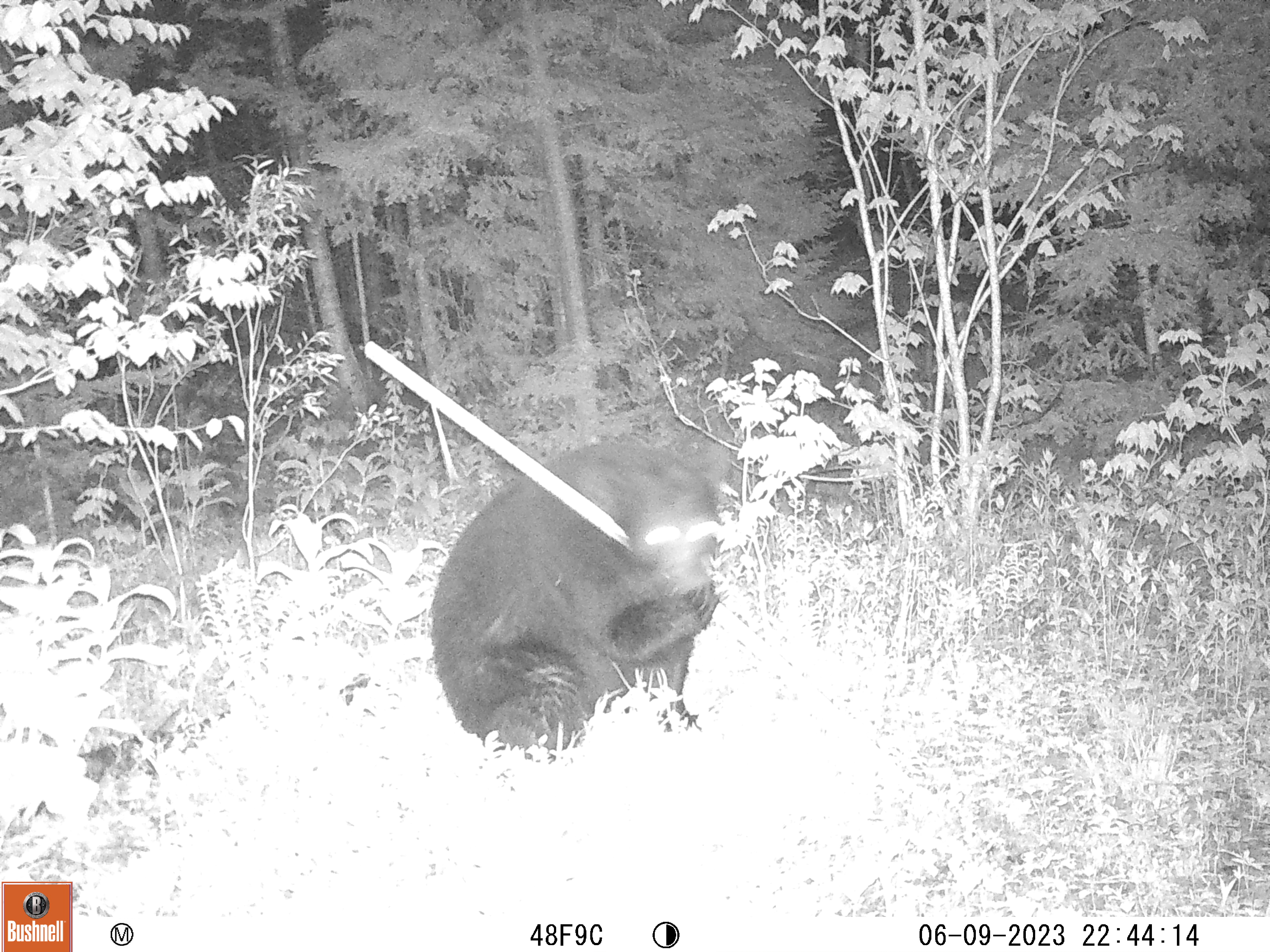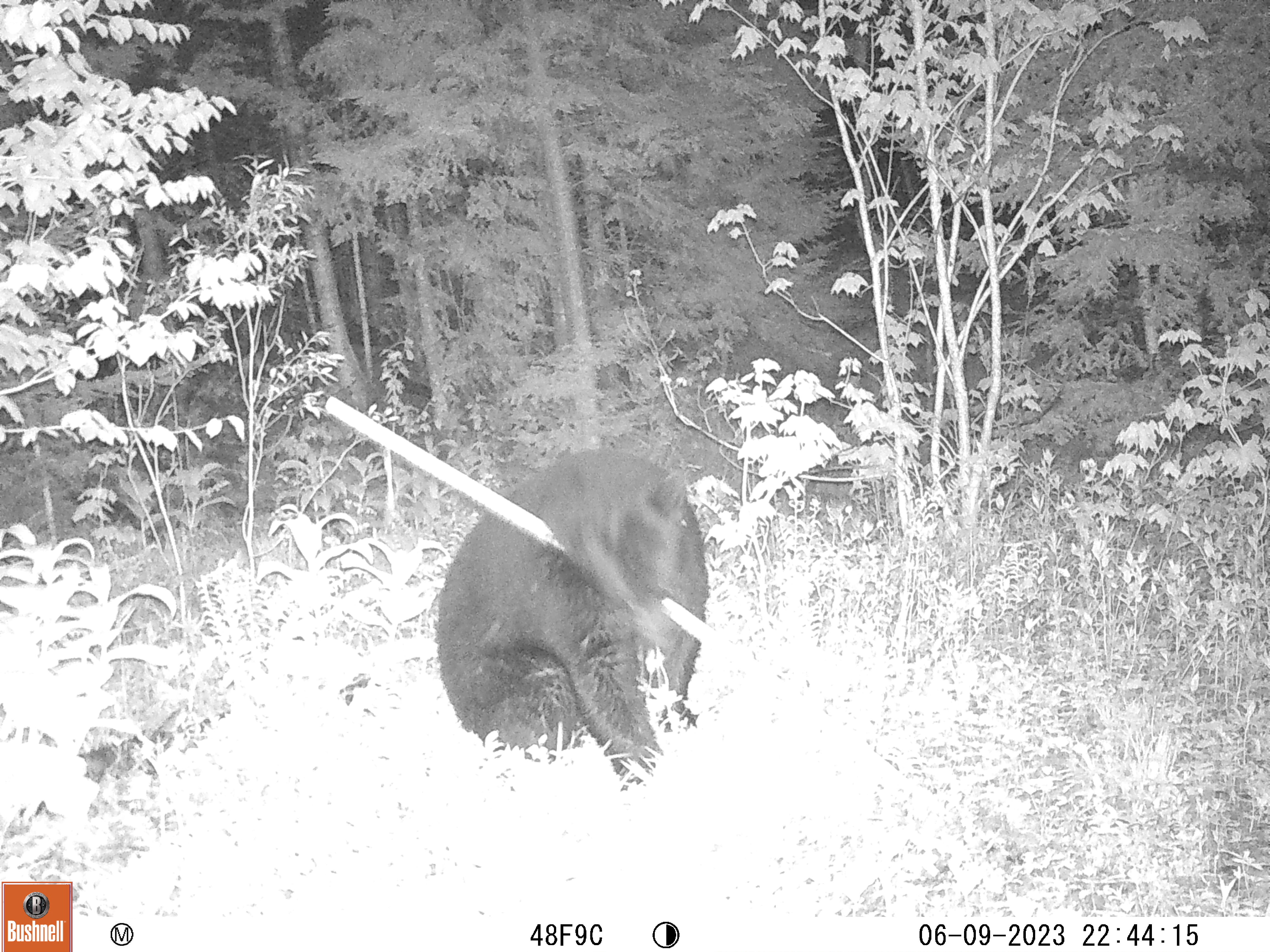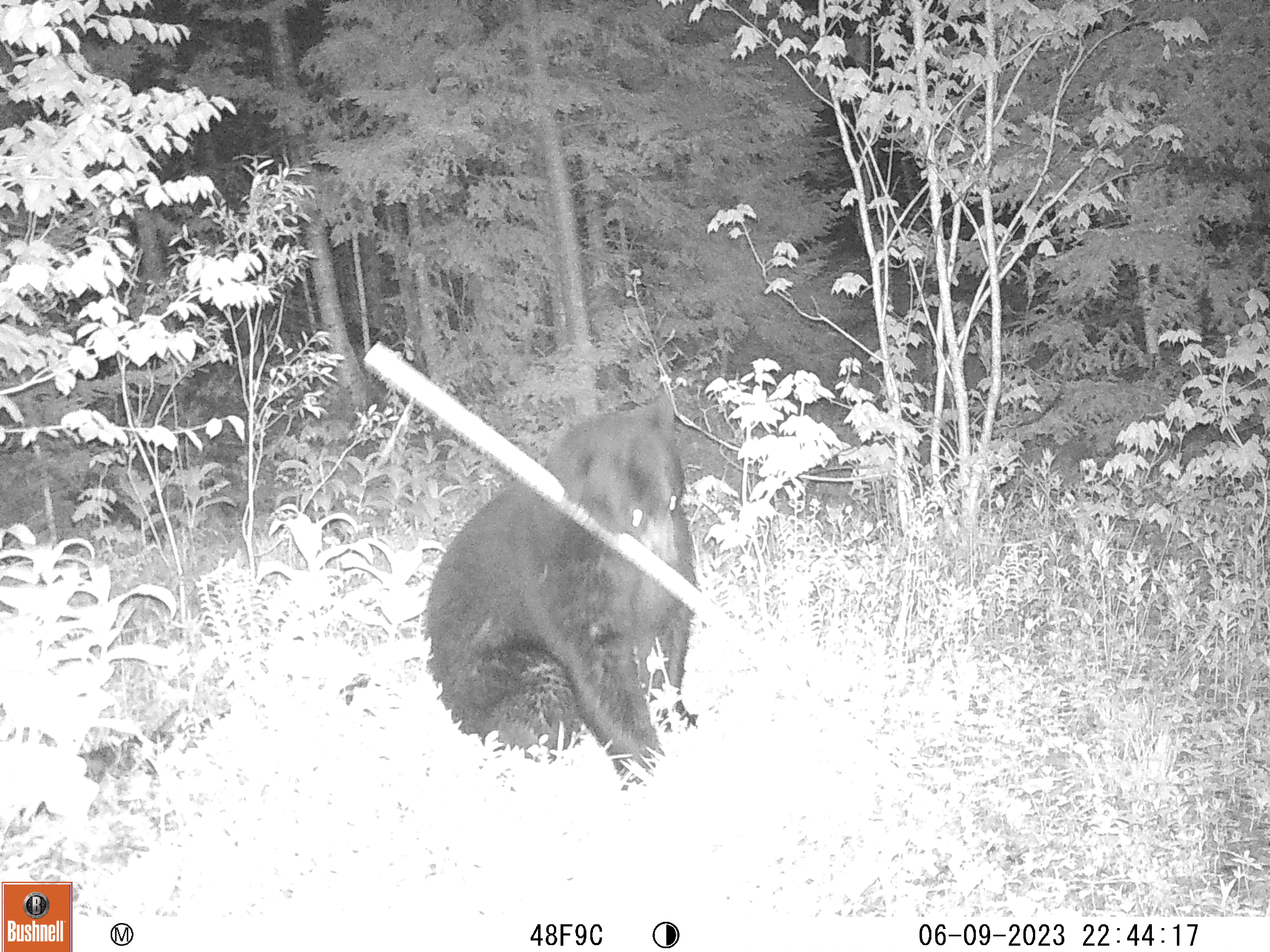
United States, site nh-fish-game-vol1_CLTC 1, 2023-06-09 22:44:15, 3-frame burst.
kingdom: Animalia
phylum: Chordata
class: Mammalia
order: Carnivora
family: Ursidae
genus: Ursus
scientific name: Ursus americanus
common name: black bear